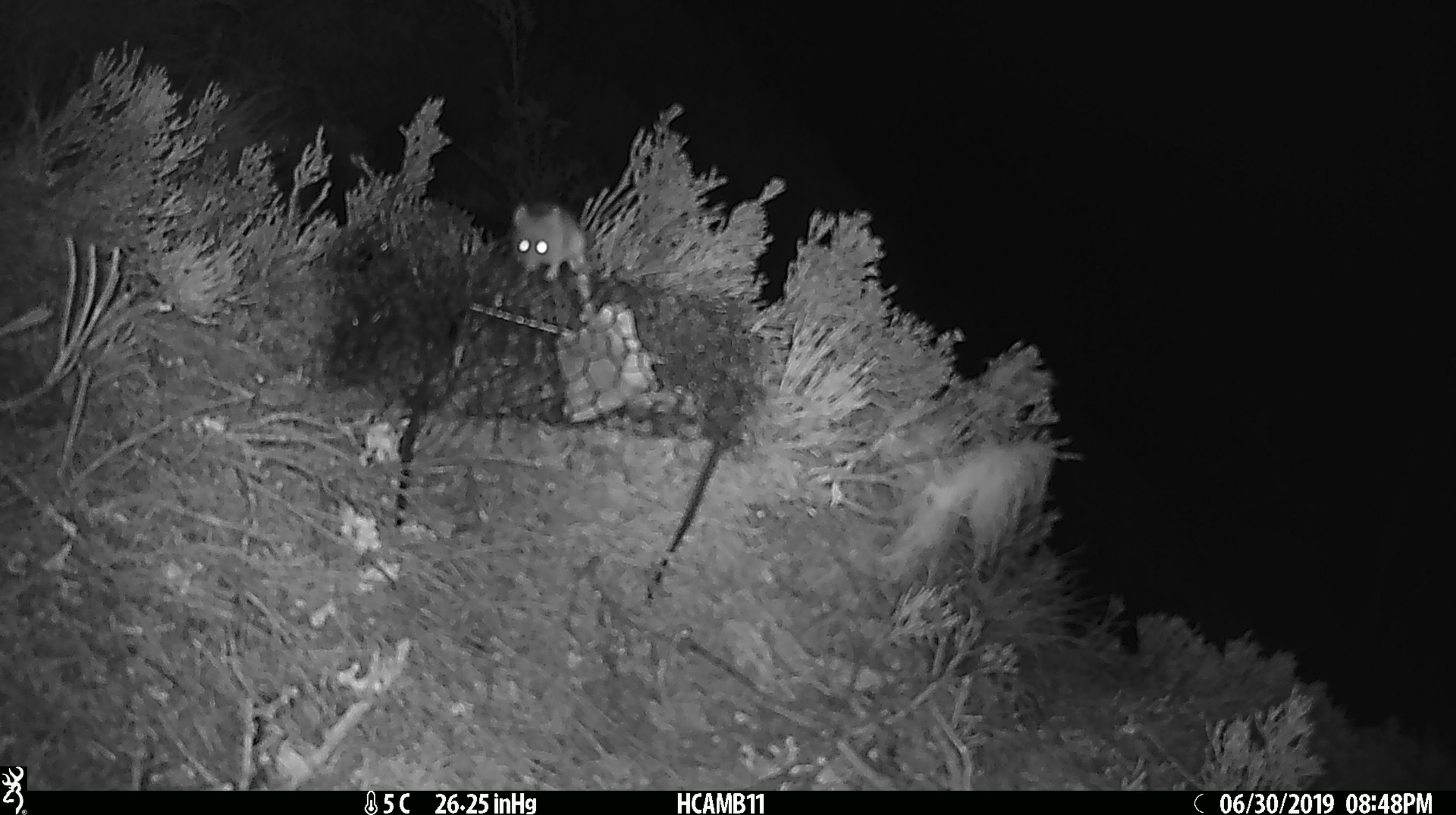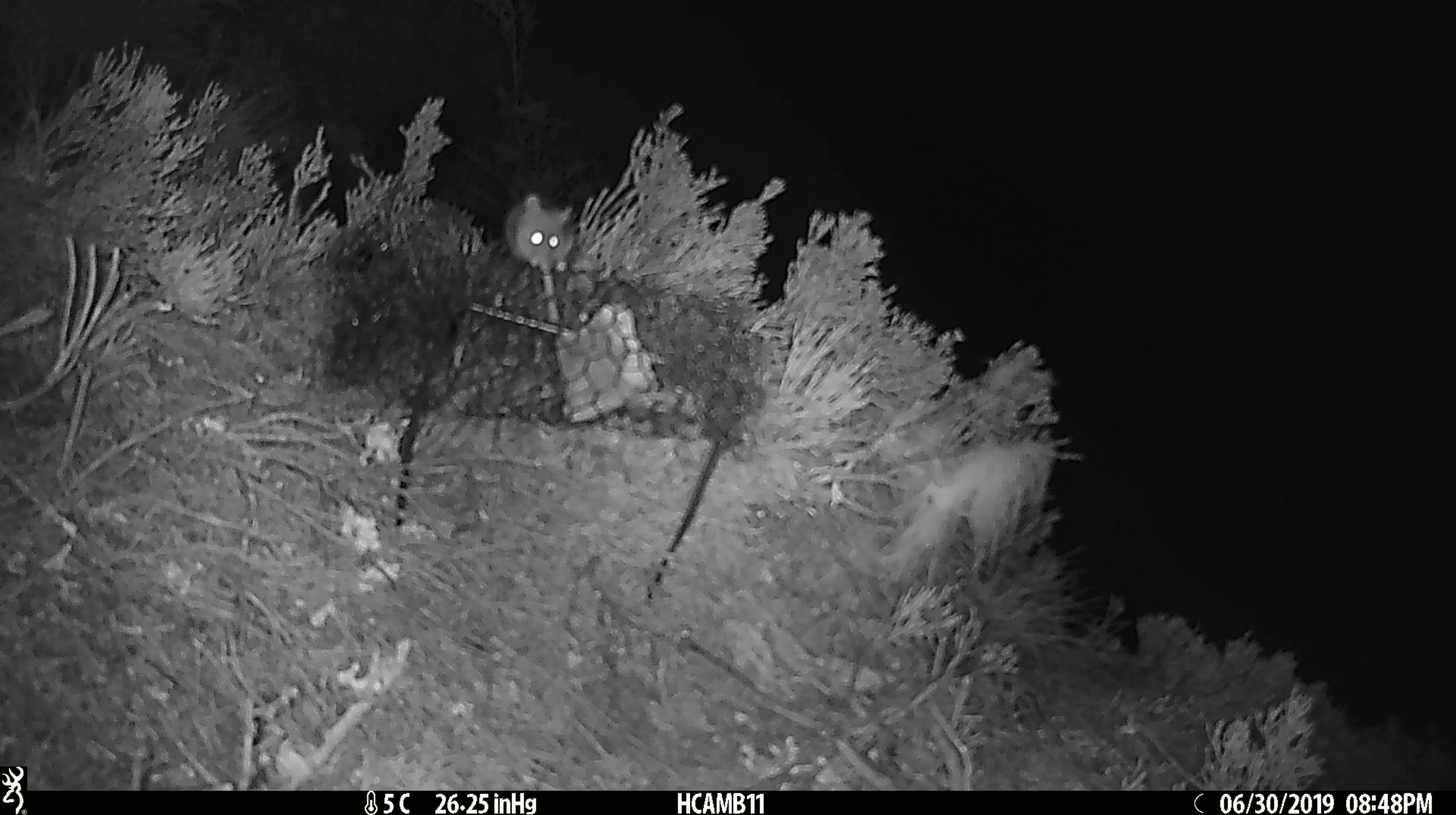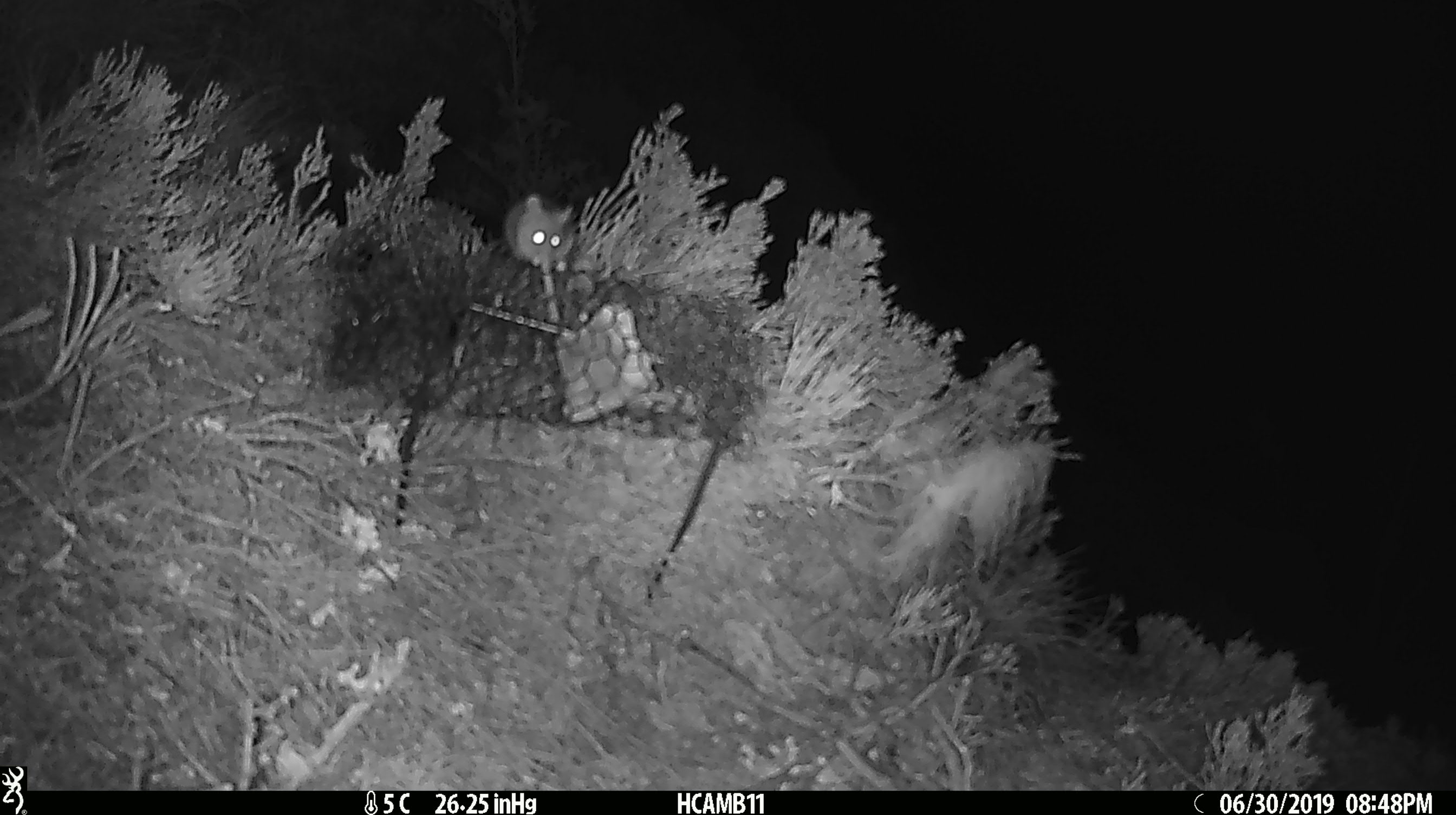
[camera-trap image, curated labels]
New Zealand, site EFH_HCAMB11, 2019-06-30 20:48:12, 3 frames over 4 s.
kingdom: Animalia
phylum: Chordata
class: Mammalia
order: Rodentia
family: Muridae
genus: Mus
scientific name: Mus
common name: mouse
Mouse (Mus).